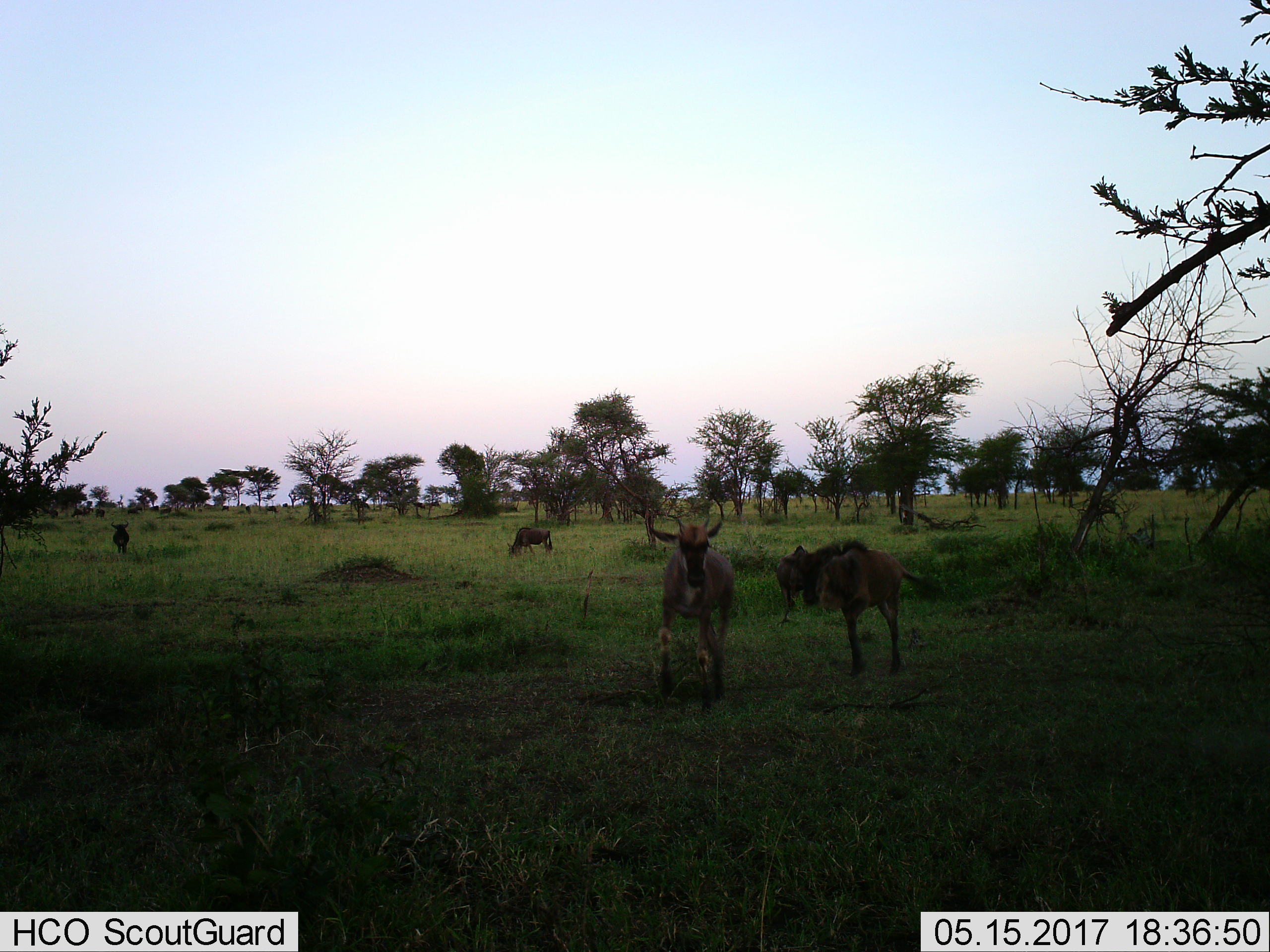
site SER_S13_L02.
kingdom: Animalia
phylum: Chordata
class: Mammalia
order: Artiodactyla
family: Bovidae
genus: Connochaetes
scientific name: Connochaetes taurinus taurinus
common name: blue wildebeest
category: wildebeestblue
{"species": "wildebeestblue (blue wildebeest) (Connochaetes taurinus taurinus)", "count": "4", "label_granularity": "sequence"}